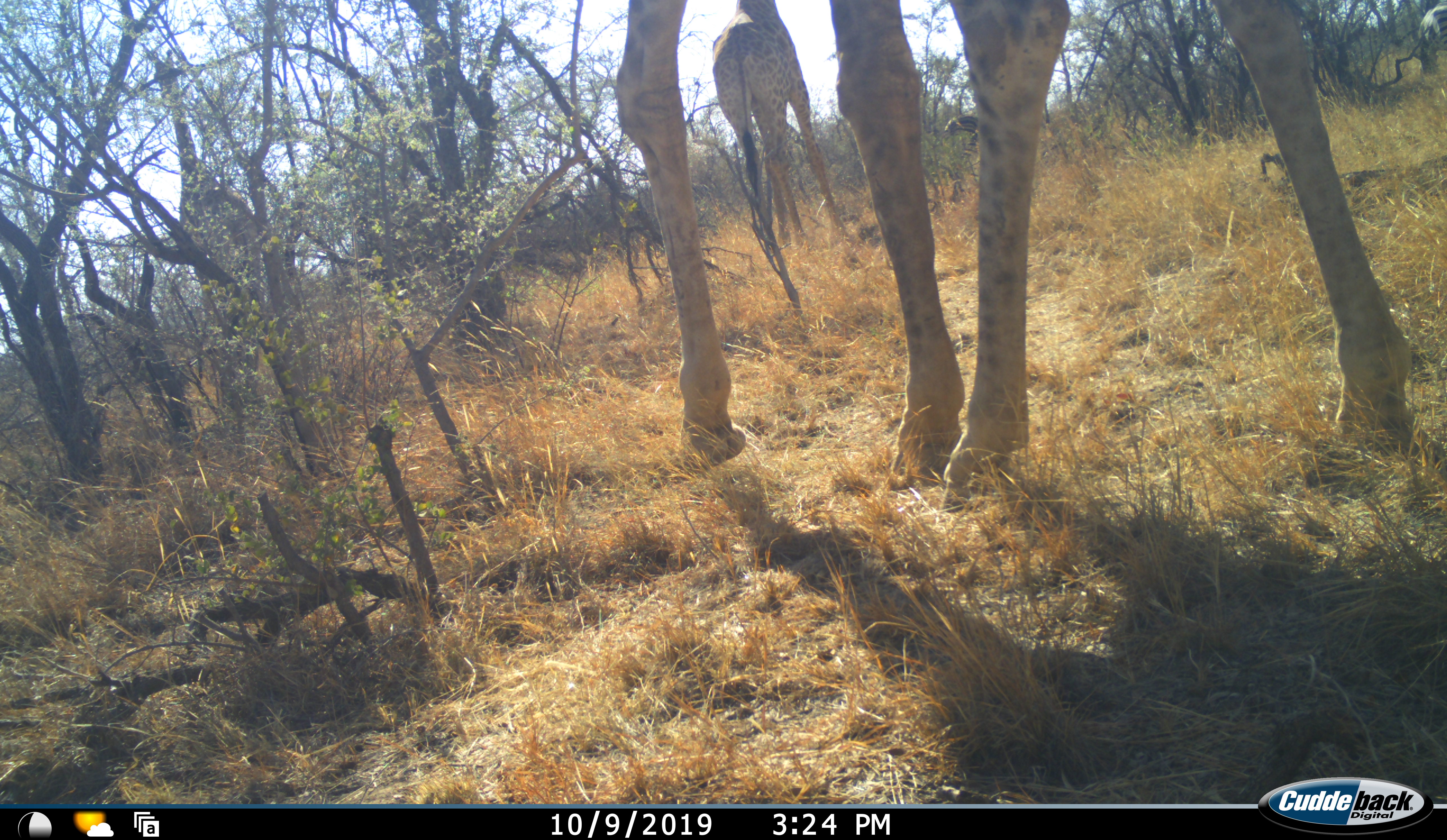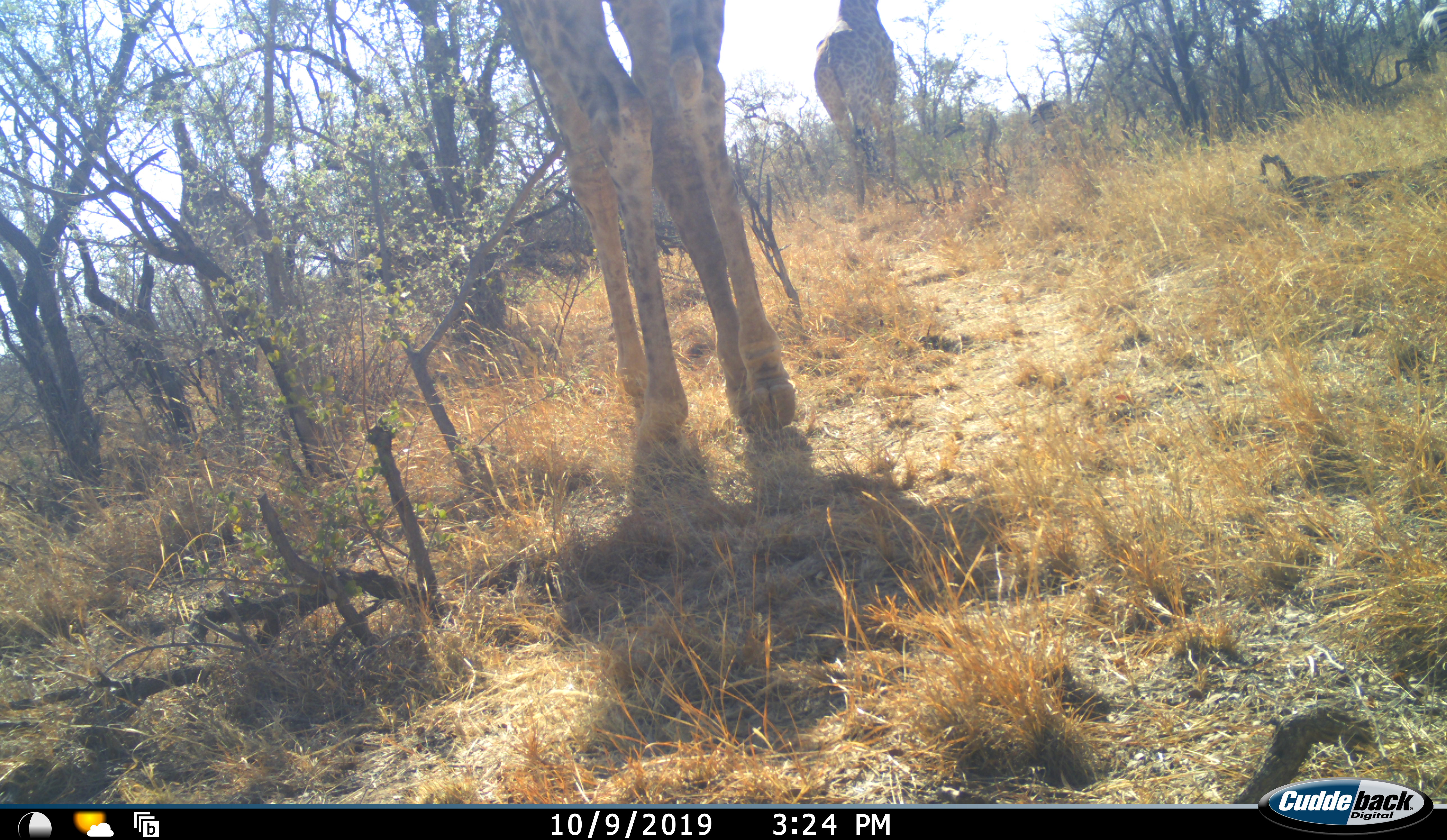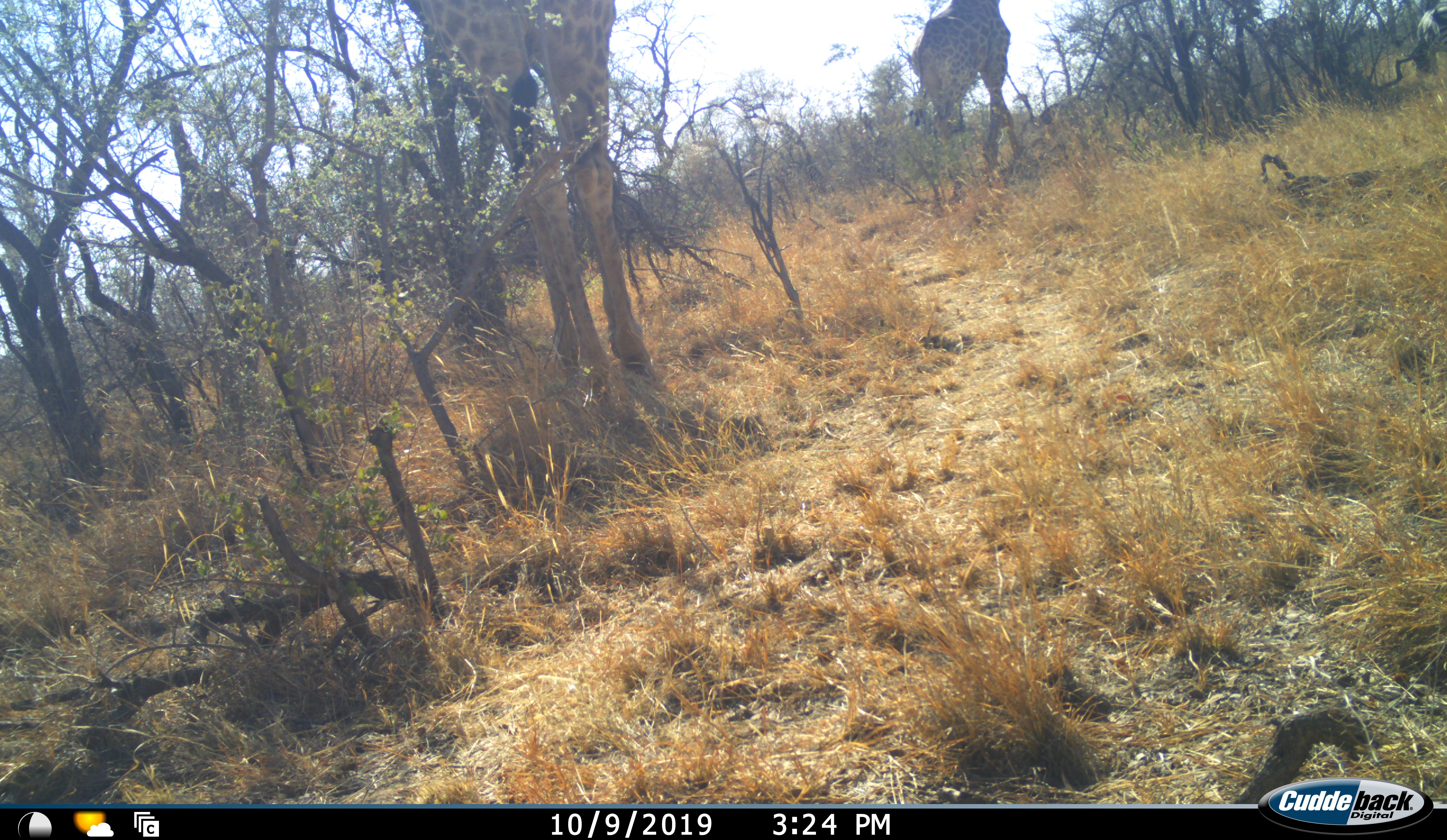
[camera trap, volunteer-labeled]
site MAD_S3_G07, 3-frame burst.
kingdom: Animalia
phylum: Chordata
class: Mammalia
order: Artiodactyla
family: Giraffidae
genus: Giraffa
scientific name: Giraffa camelopardalis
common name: giraffe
Giraffe (Giraffa camelopardalis), count 2. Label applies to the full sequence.